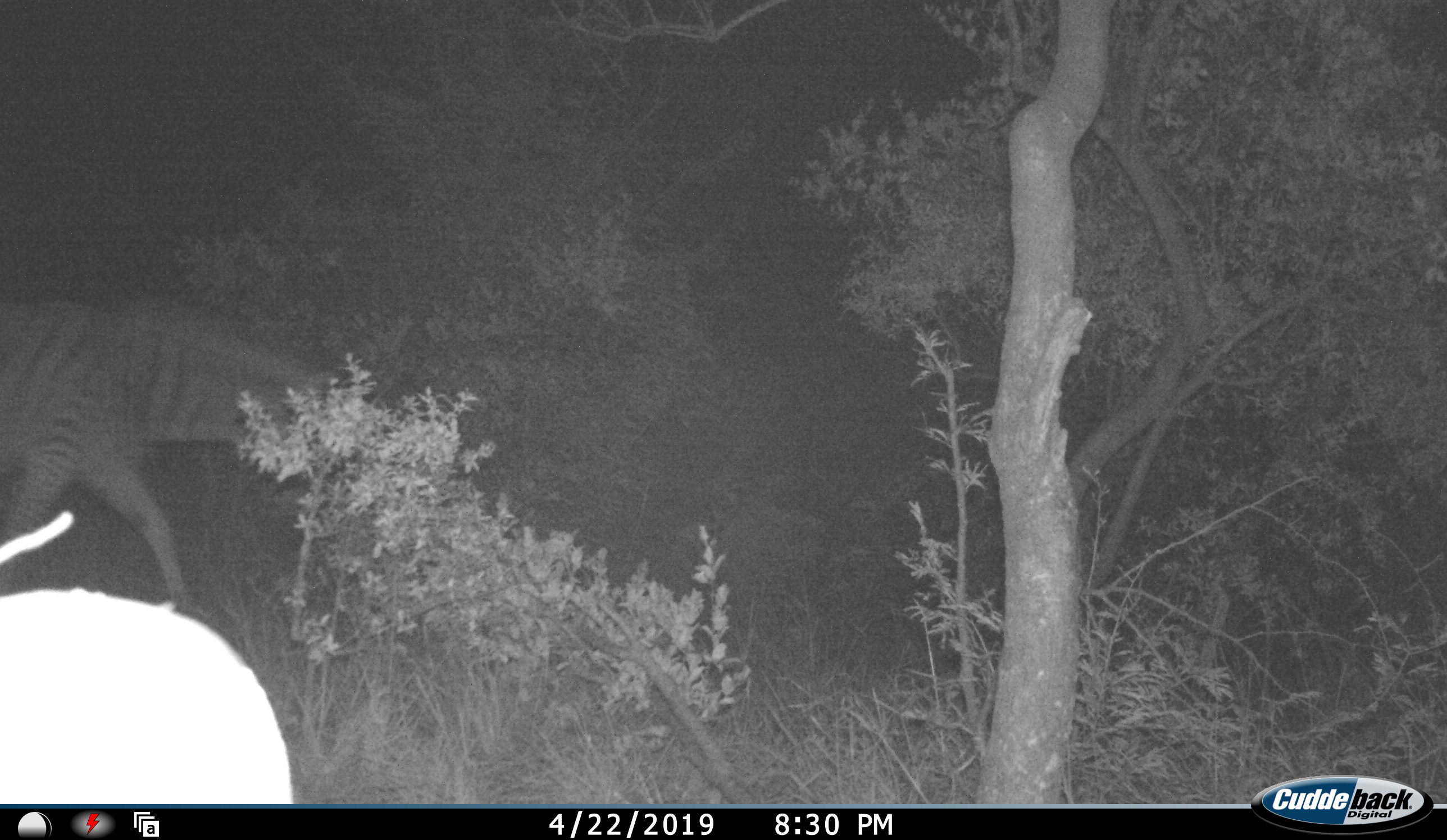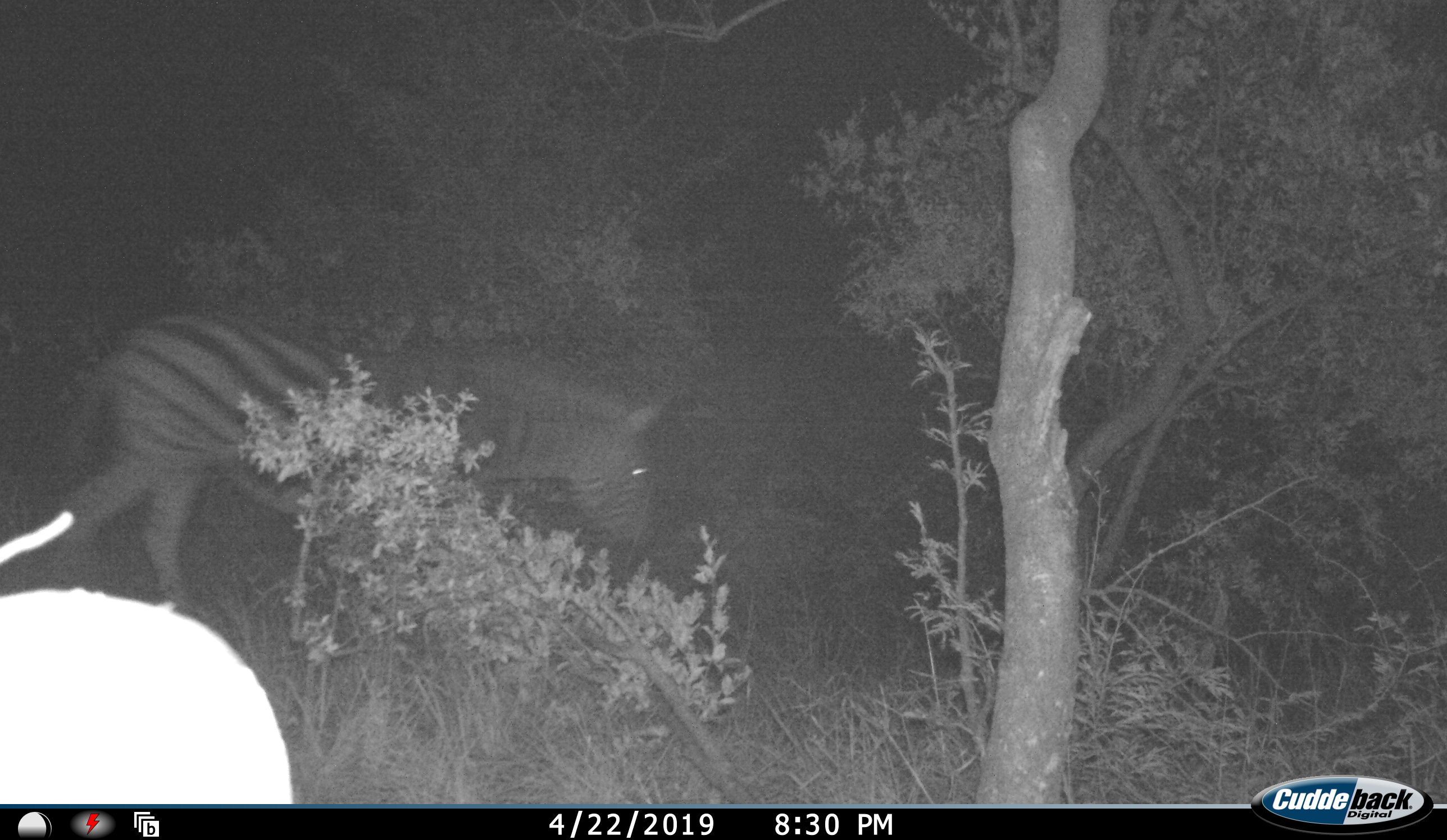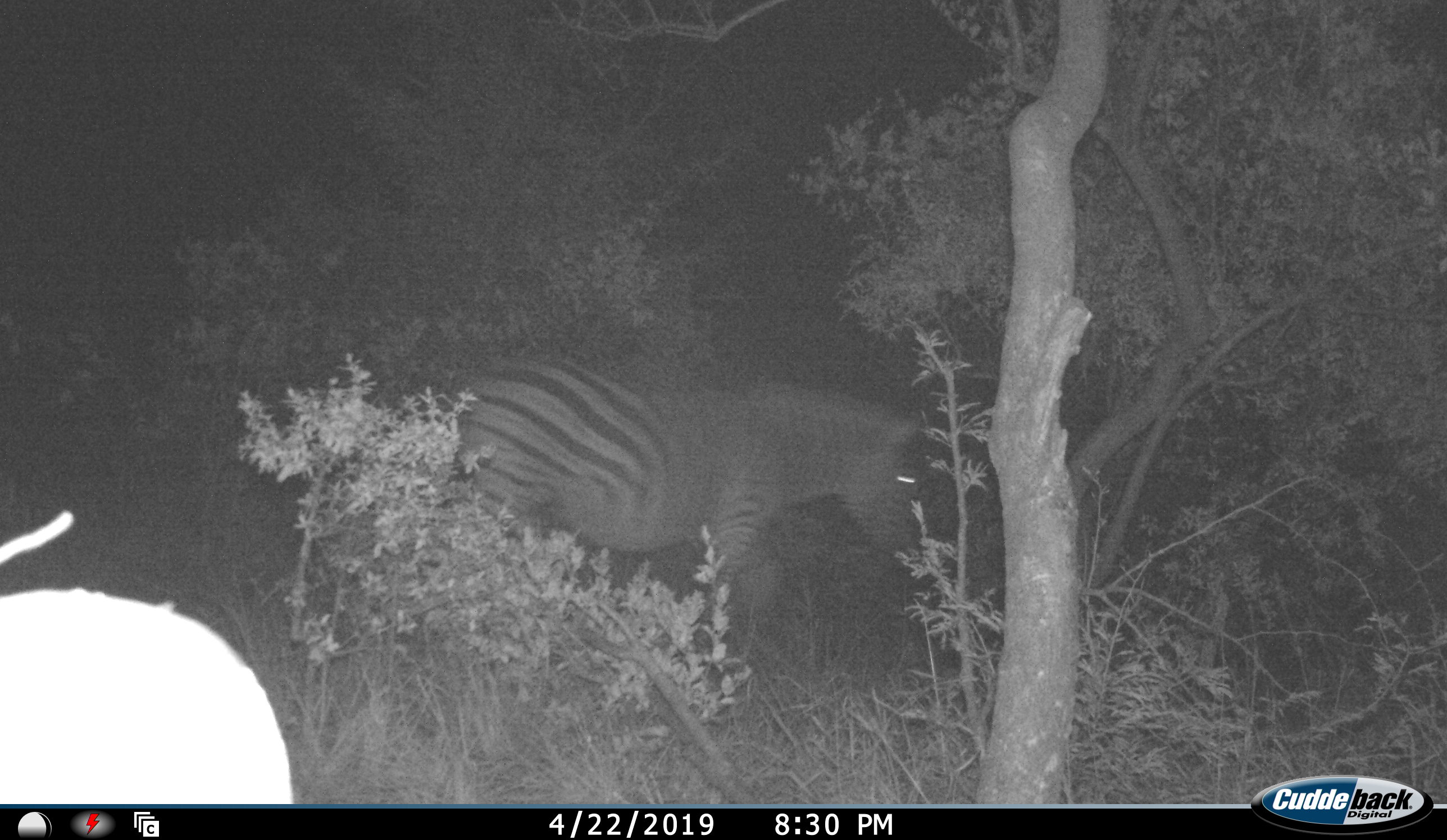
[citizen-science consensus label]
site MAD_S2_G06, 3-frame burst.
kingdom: Animalia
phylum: Chordata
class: Mammalia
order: Perissodactyla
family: Equidae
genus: Equus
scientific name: Equus quagga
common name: plains zebra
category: zebraplains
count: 1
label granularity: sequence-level